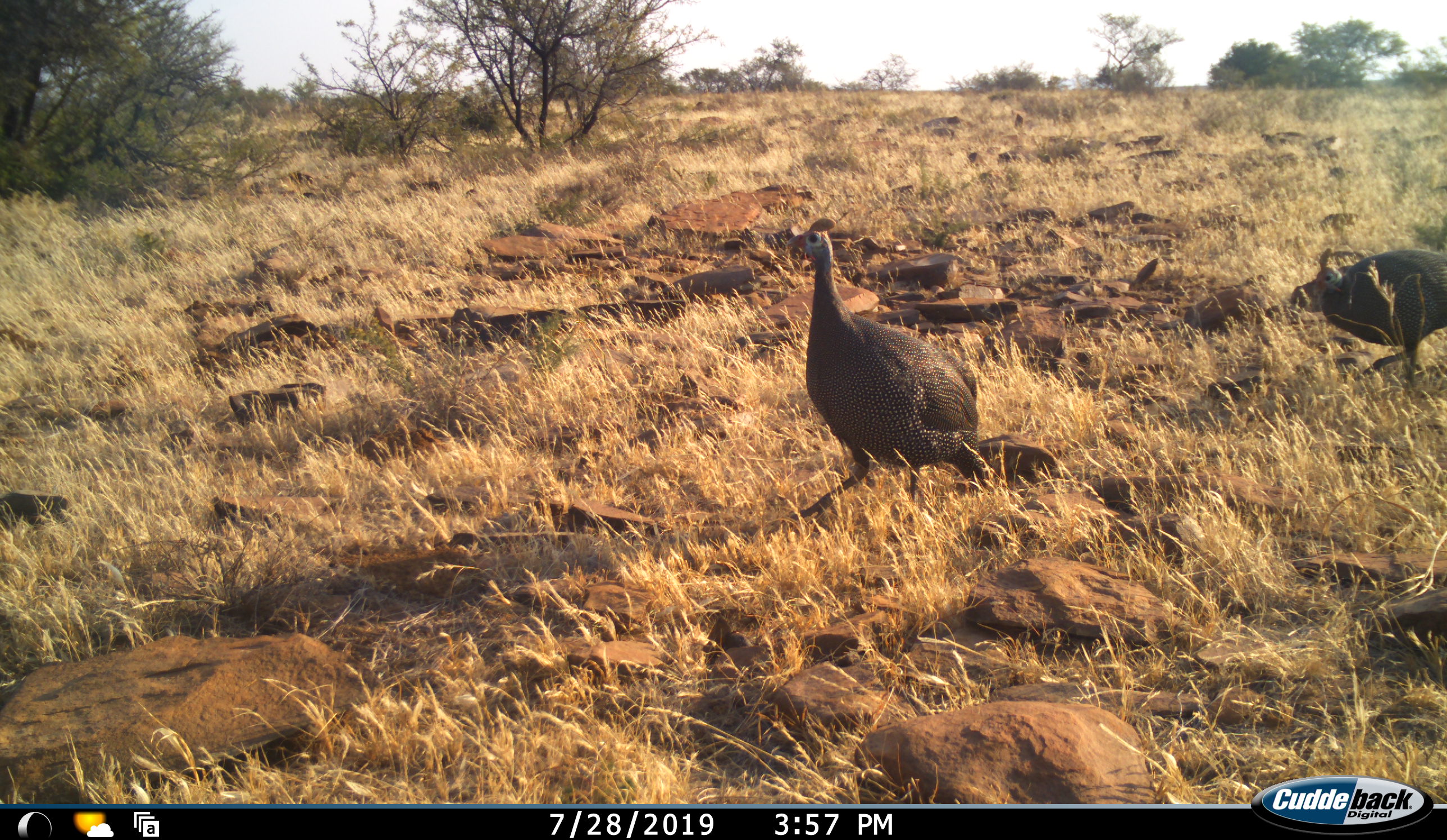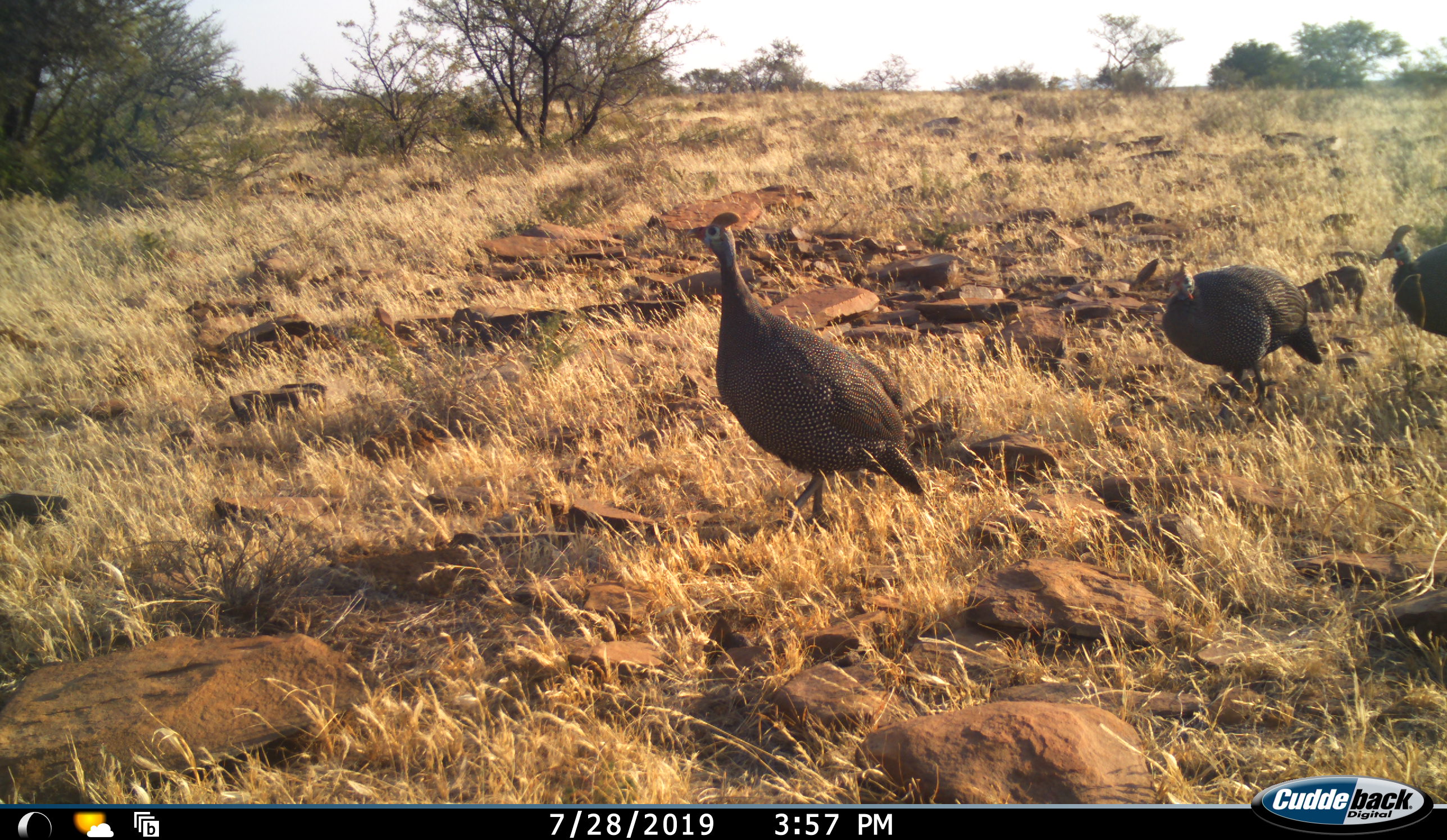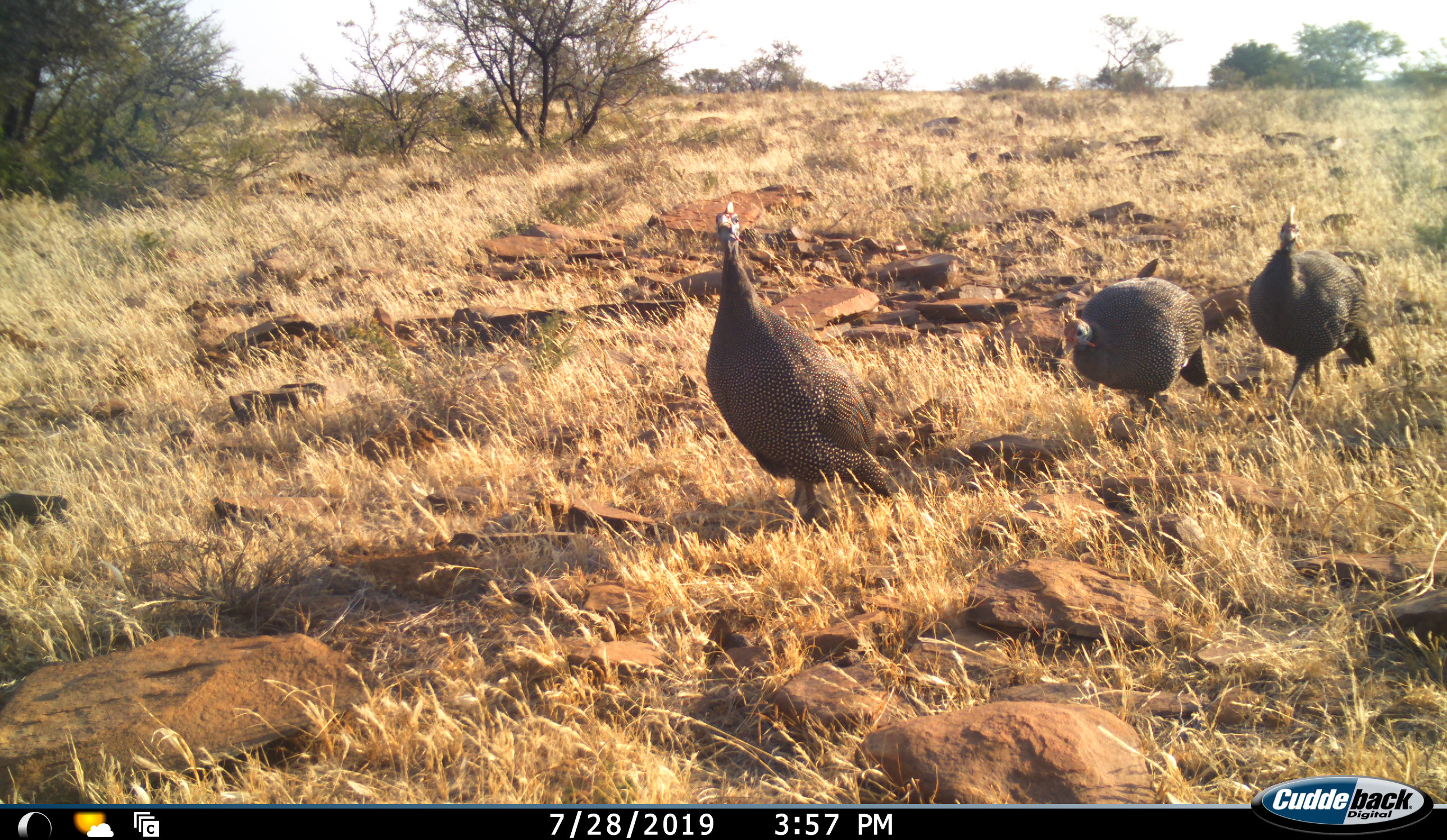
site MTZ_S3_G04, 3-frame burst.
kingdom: Animalia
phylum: Chordata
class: Aves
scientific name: Aves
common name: bird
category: birdother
Birdother (bird) (Aves), count 3. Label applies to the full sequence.